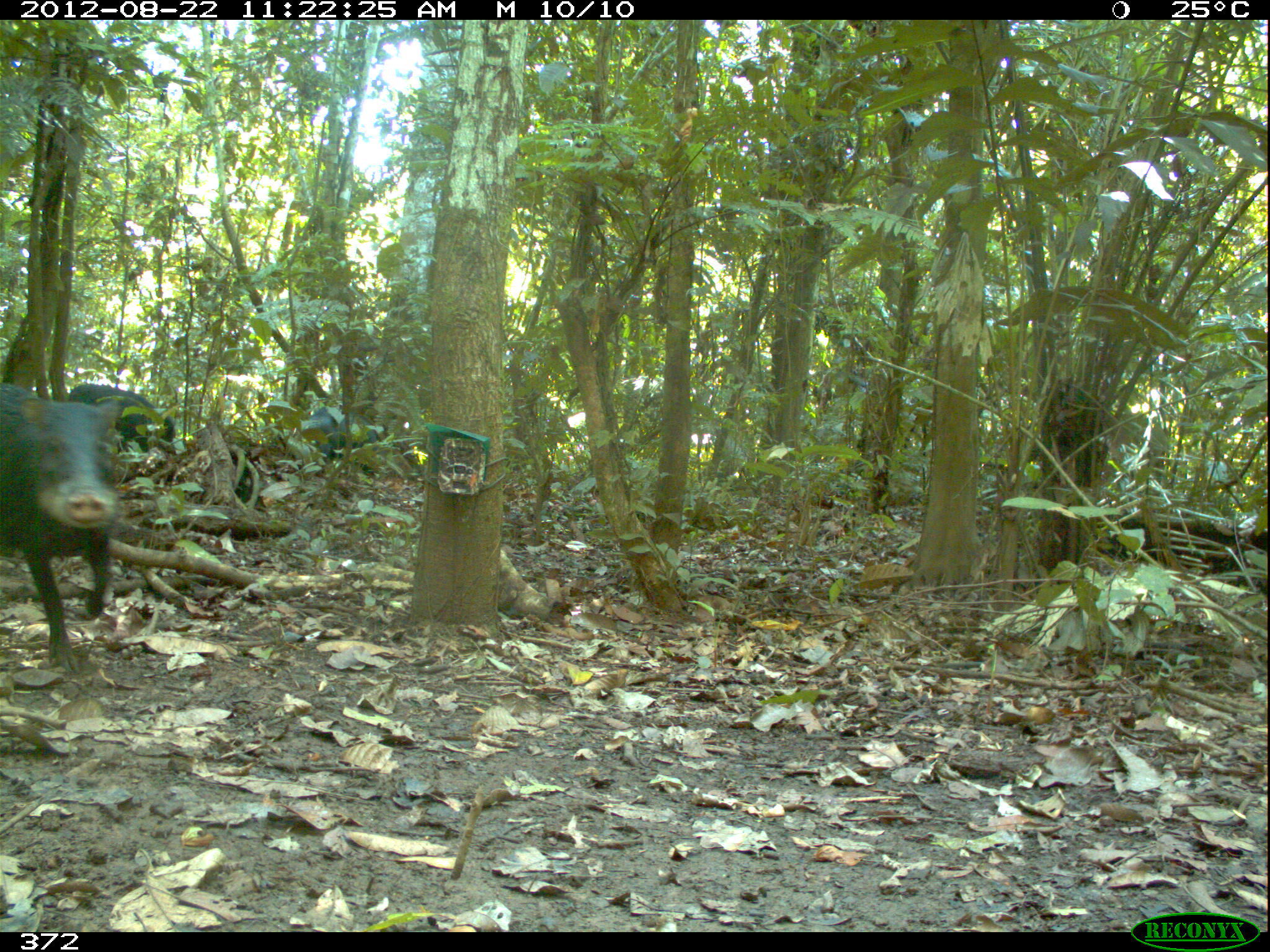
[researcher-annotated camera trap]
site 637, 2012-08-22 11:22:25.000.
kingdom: Animalia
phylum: Chordata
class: Mammalia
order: Artiodactyla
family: Tayassuidae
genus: Tayassu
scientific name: Tayassu pecari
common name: white-lipped peccary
Tayassu pecari (white-lipped peccary).